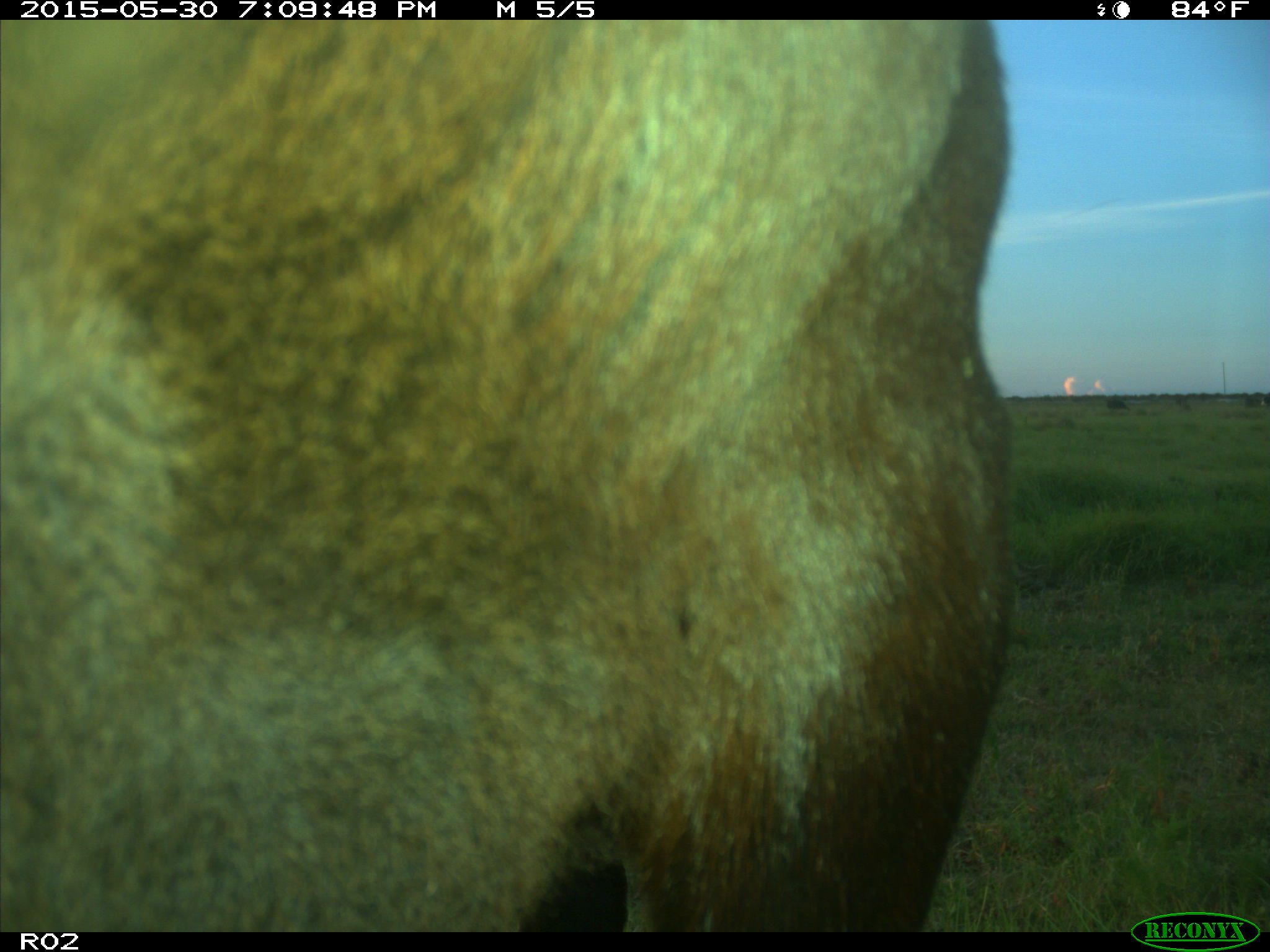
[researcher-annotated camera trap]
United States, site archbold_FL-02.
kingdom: Animalia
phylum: Chordata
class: Mammalia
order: Artiodactyla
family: Bovidae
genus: Bos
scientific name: Bos taurus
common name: domestic cow